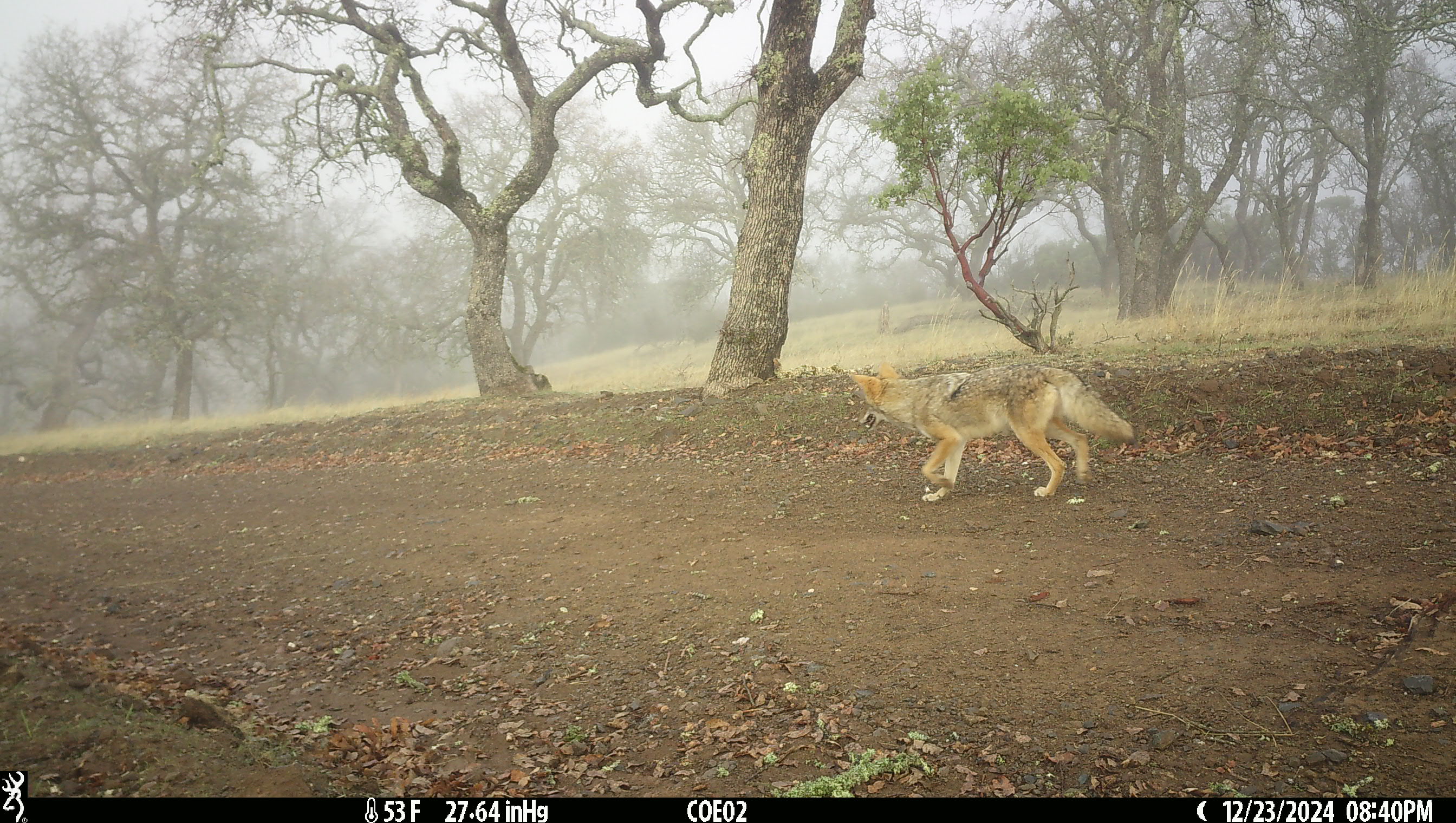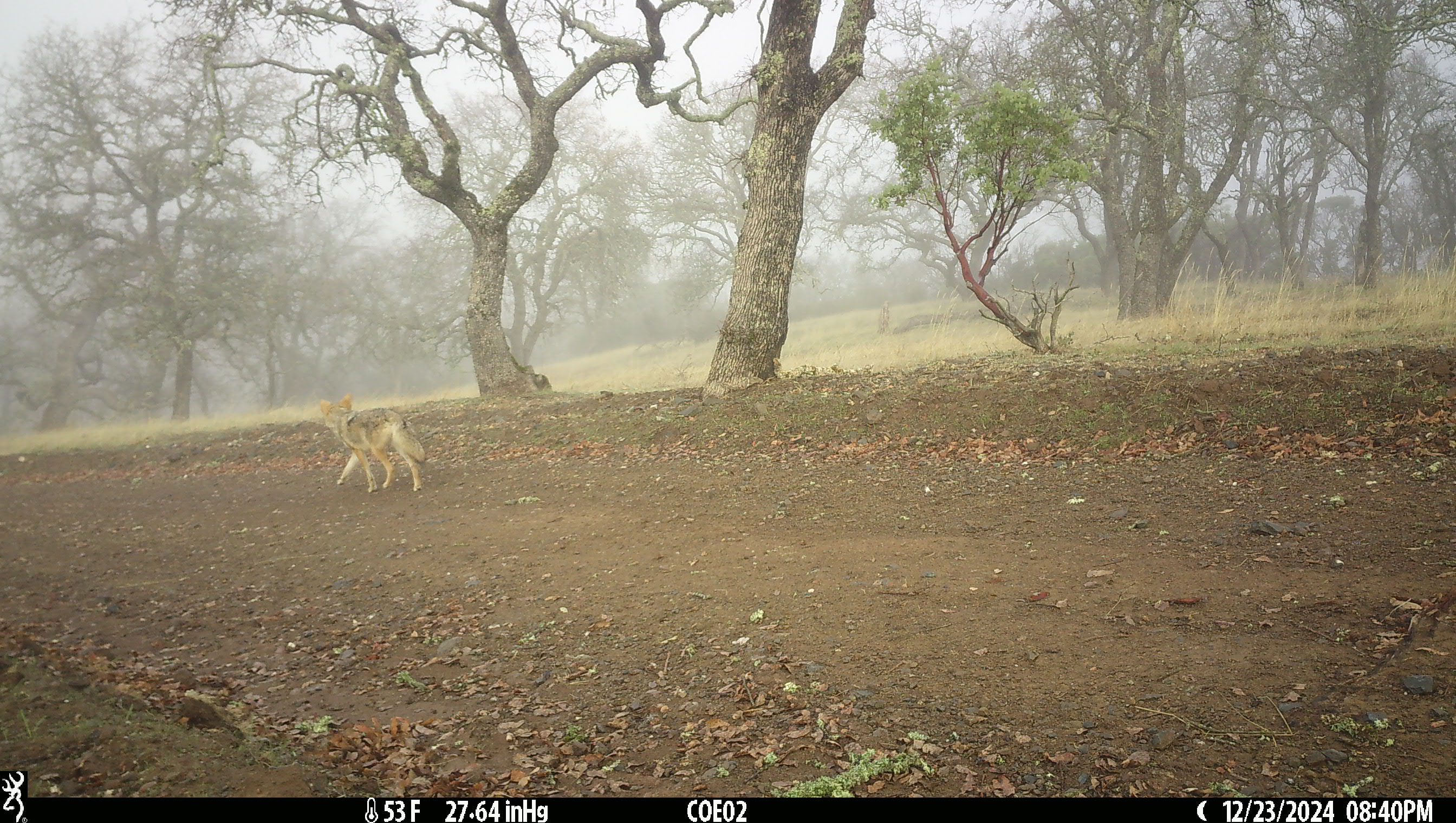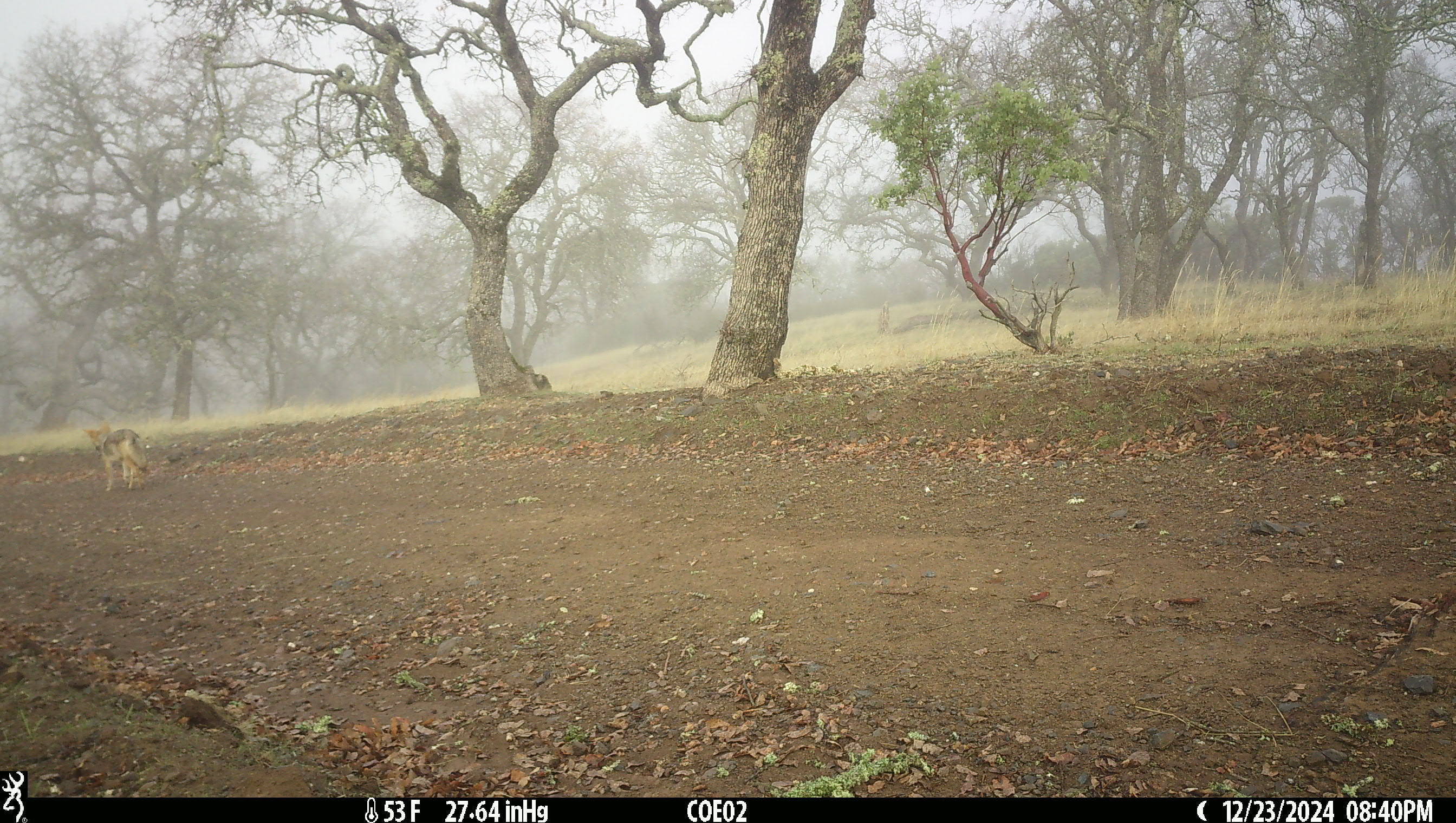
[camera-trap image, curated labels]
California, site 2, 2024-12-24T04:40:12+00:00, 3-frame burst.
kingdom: Animalia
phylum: Chordata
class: Mammalia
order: Carnivora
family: Canidae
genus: Canis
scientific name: Canis latrans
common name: coyote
Coyote (Canis latrans).